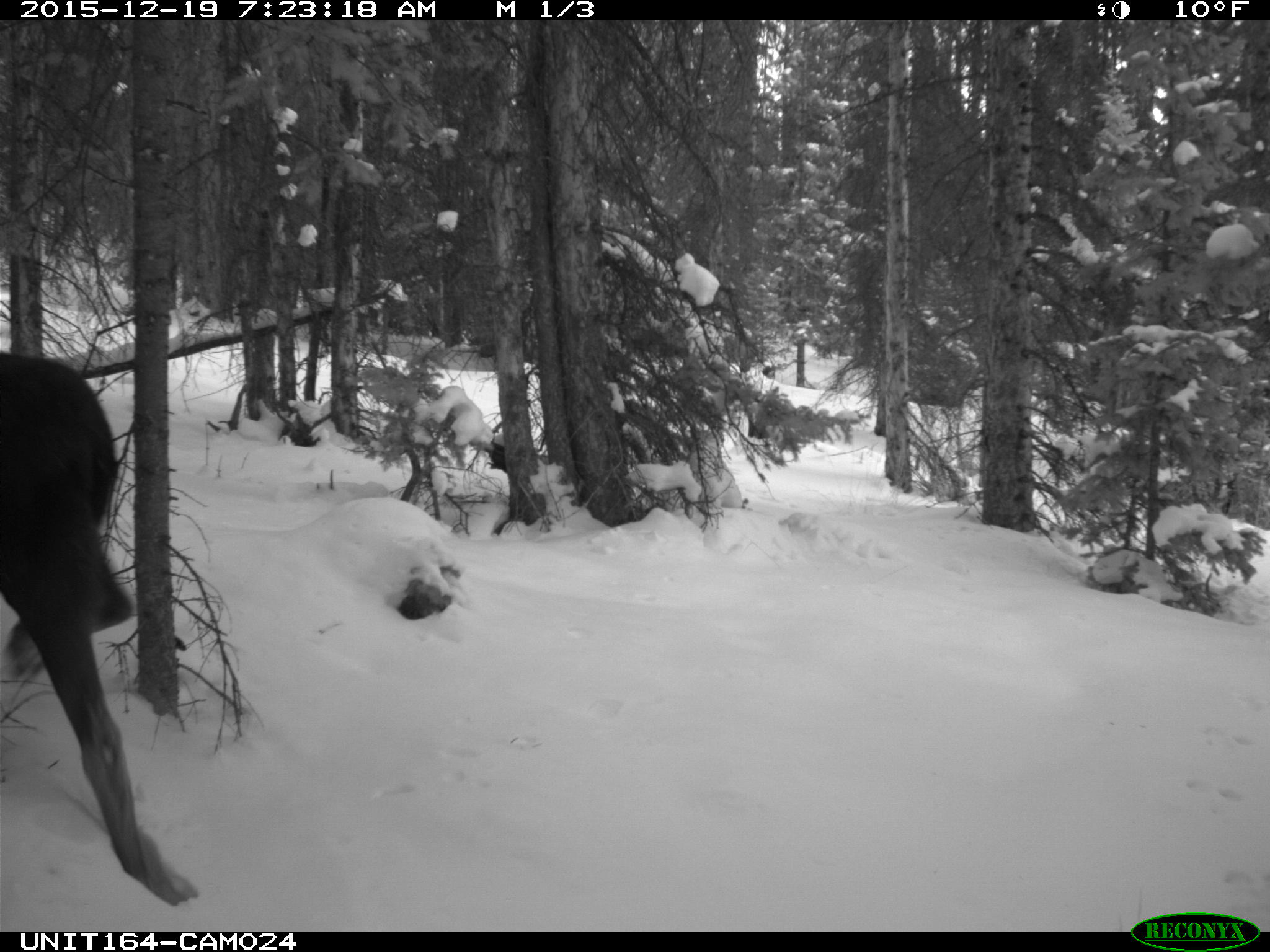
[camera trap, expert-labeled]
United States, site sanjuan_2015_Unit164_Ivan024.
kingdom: Animalia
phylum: Chordata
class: Mammalia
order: Artiodactyla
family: Cervidae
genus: Alces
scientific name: Alces alces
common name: moose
Alces alces (moose).